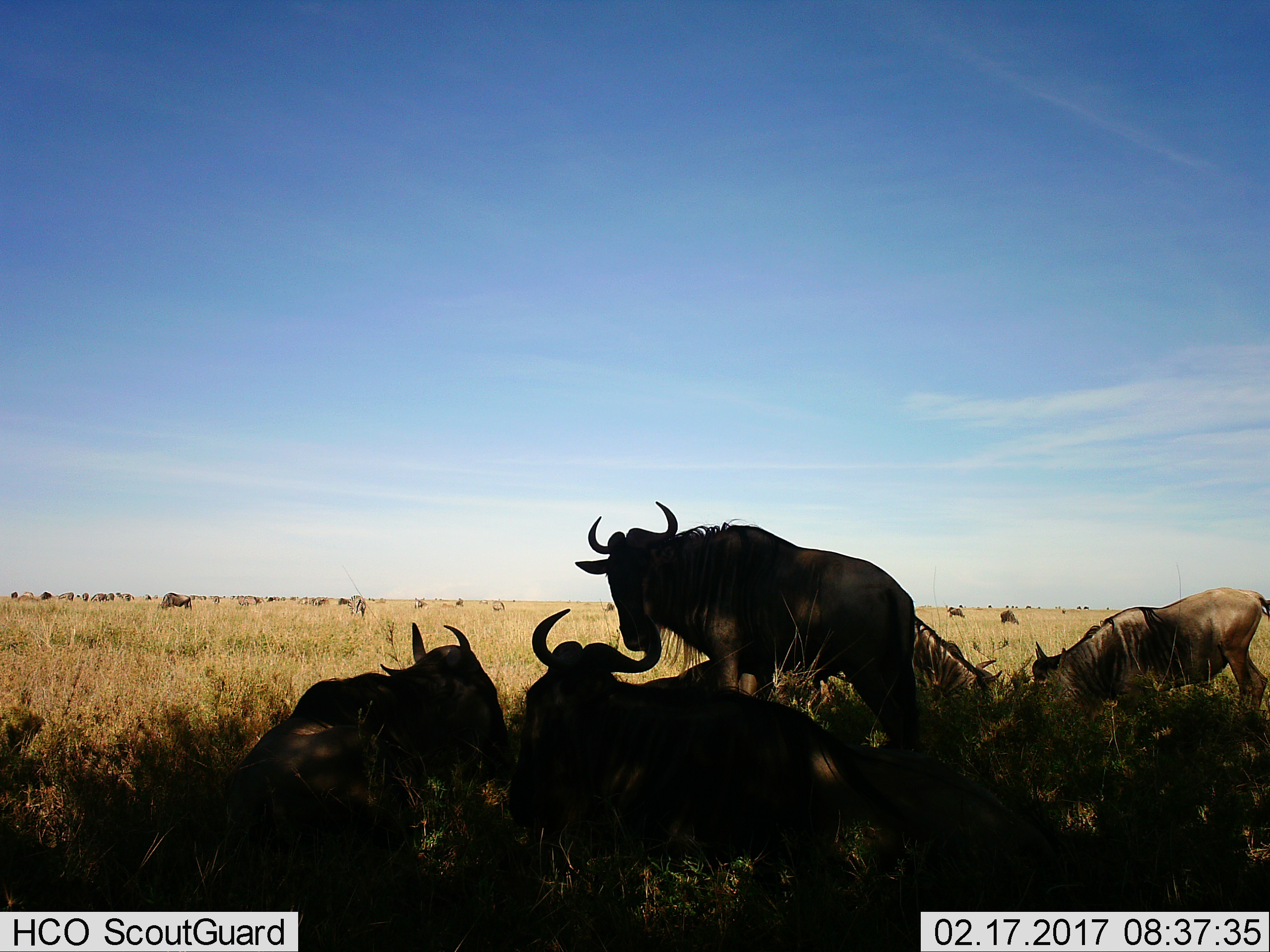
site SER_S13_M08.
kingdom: Animalia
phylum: Chordata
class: Mammalia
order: Artiodactyla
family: Bovidae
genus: Connochaetes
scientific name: Connochaetes taurinus taurinus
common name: blue wildebeest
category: wildebeestblue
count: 11-50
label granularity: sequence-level